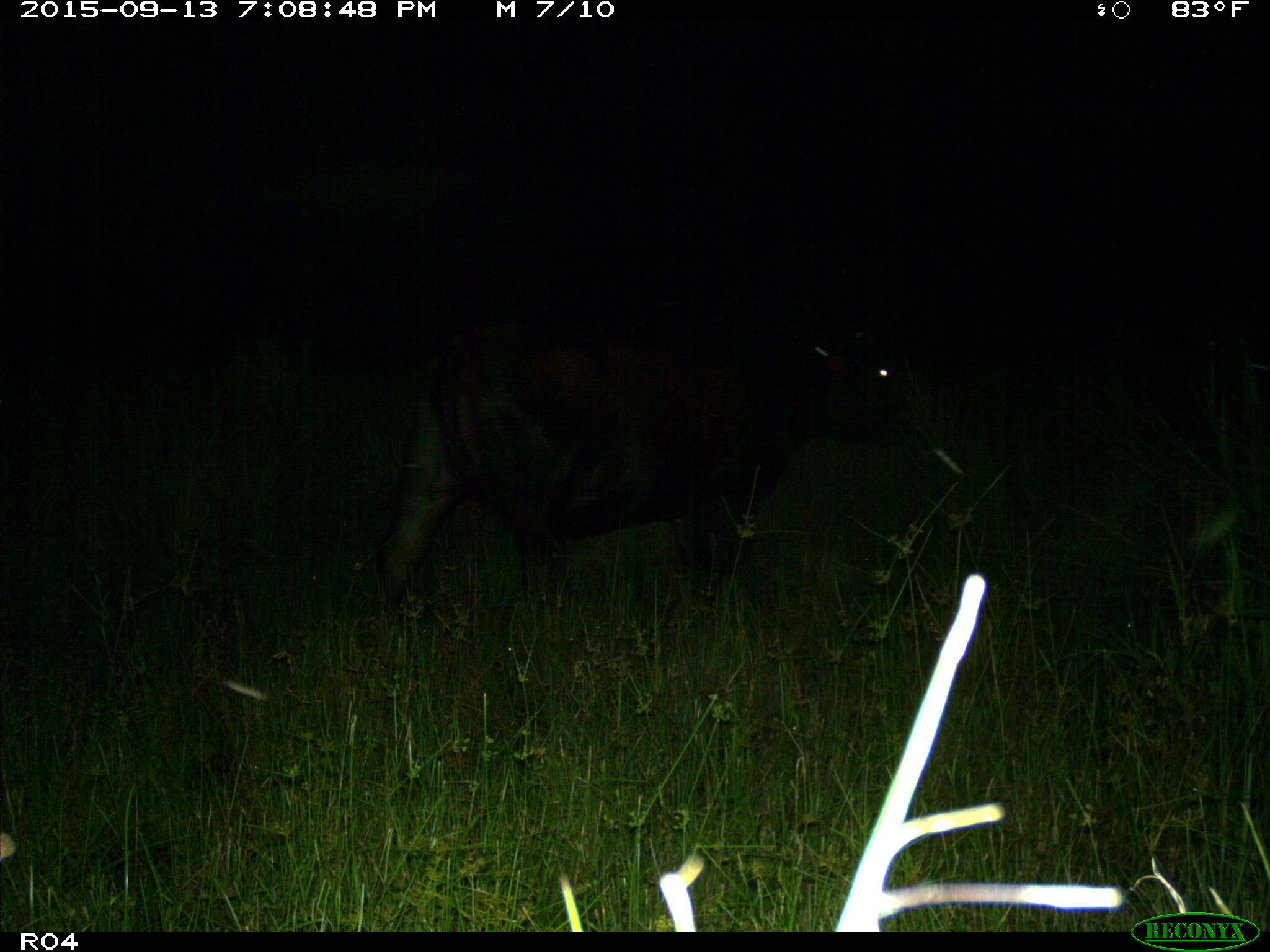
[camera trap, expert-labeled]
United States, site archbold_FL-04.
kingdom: Animalia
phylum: Chordata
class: Mammalia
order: Artiodactyla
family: Bovidae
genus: Bos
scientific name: Bos taurus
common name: domestic cow